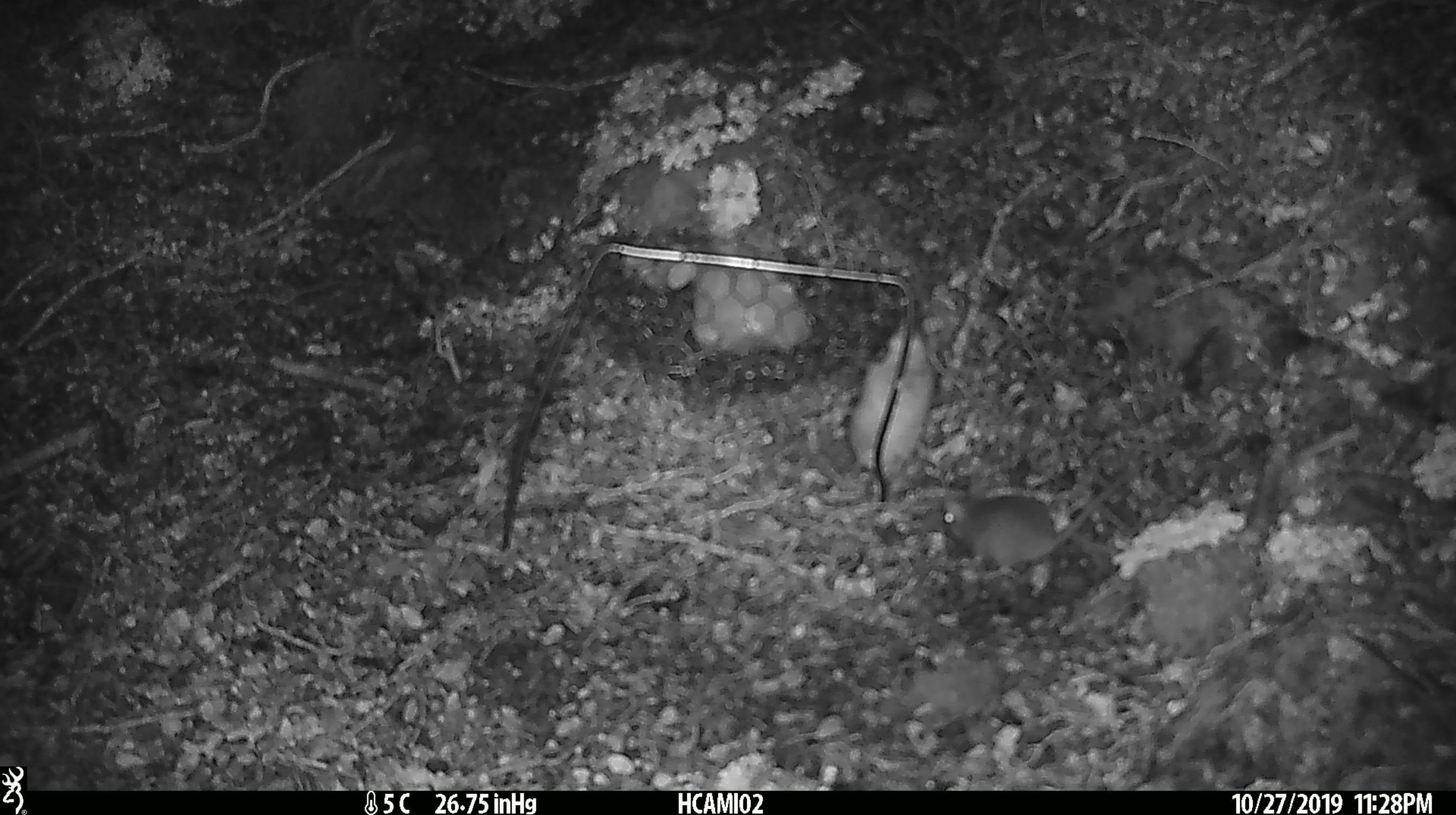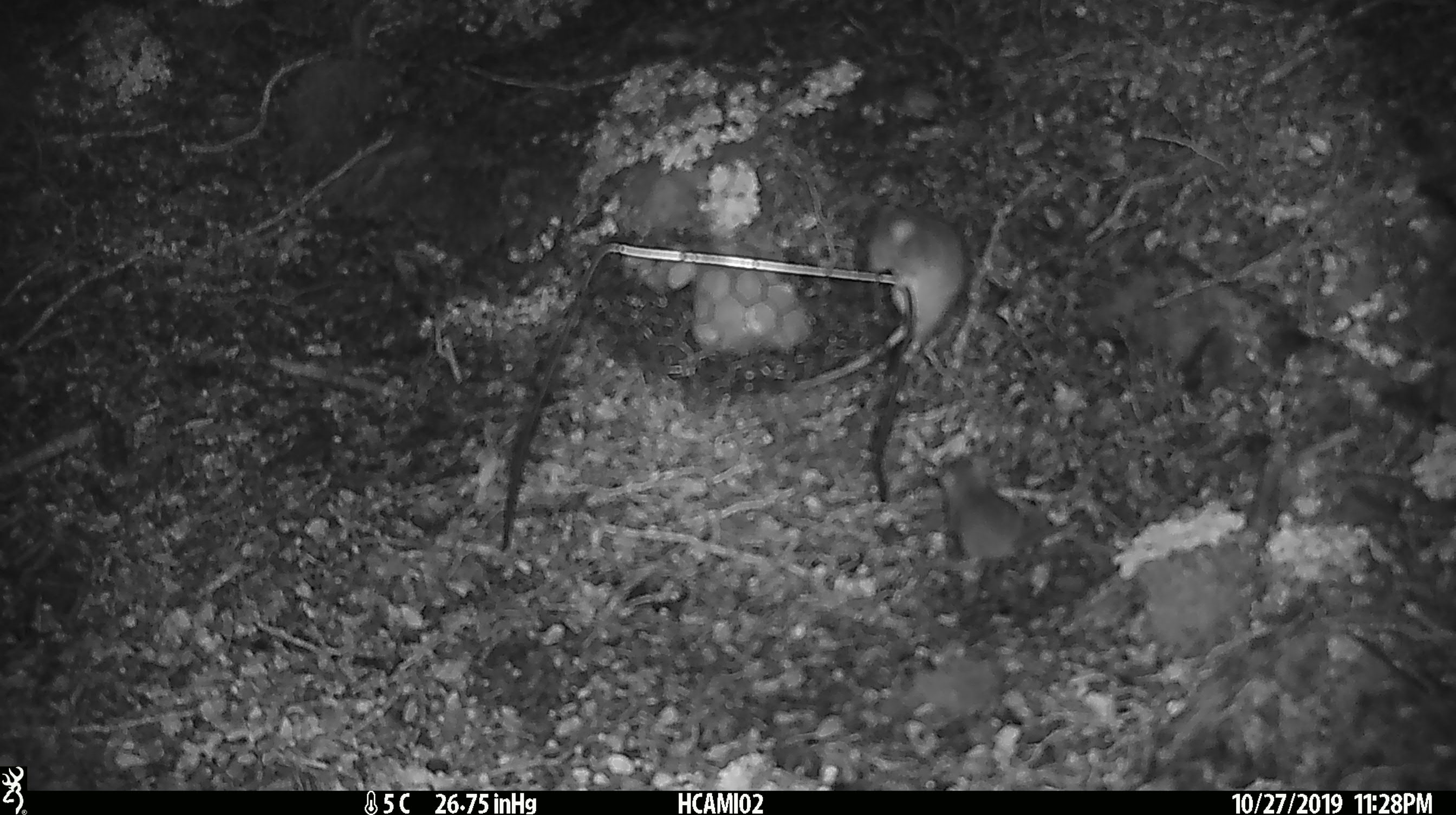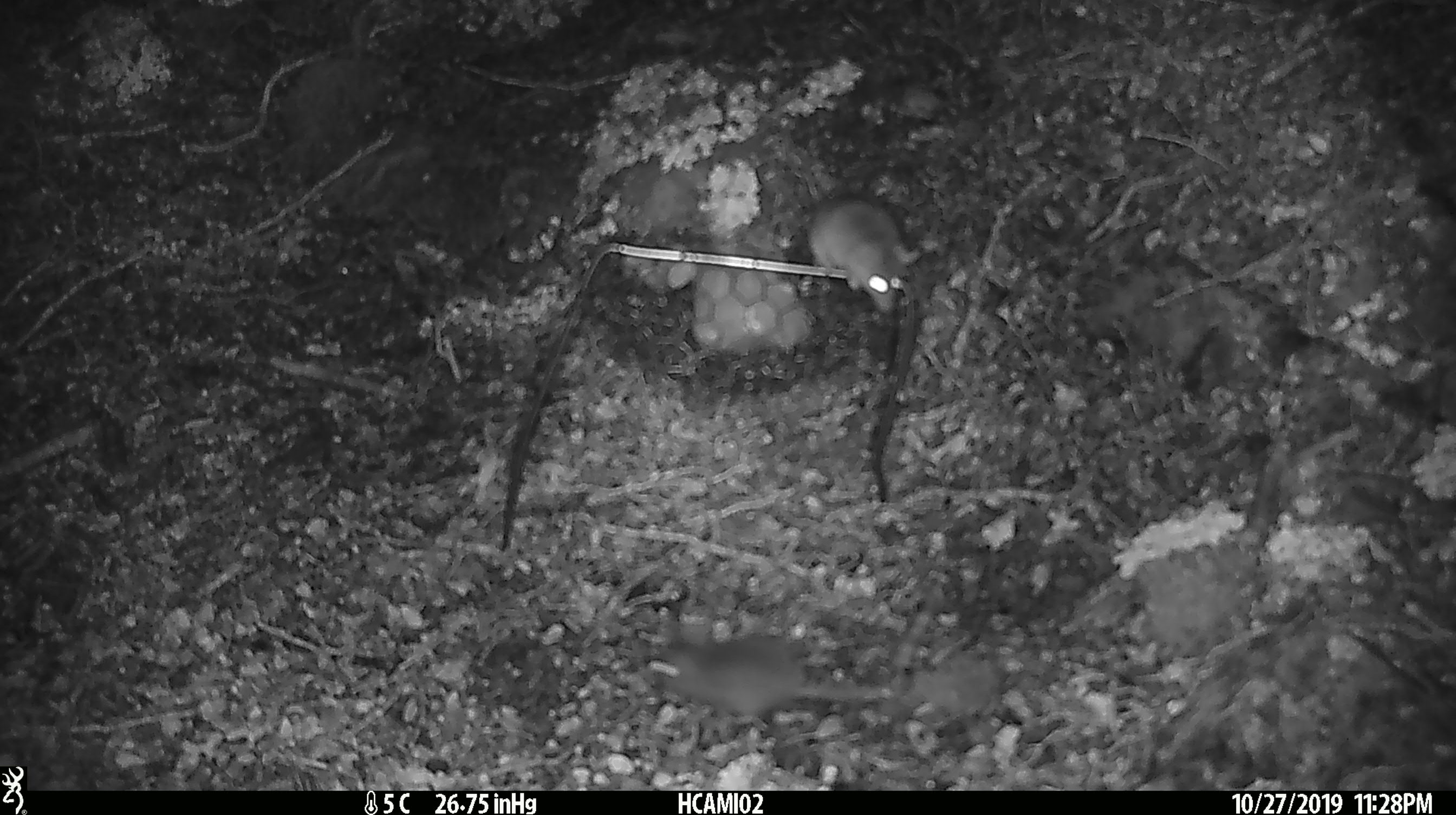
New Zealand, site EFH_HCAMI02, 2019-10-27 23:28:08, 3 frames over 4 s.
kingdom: Animalia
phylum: Chordata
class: Mammalia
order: Rodentia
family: Muridae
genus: Mus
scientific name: Mus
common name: mouse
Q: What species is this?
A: Mouse (Mus).